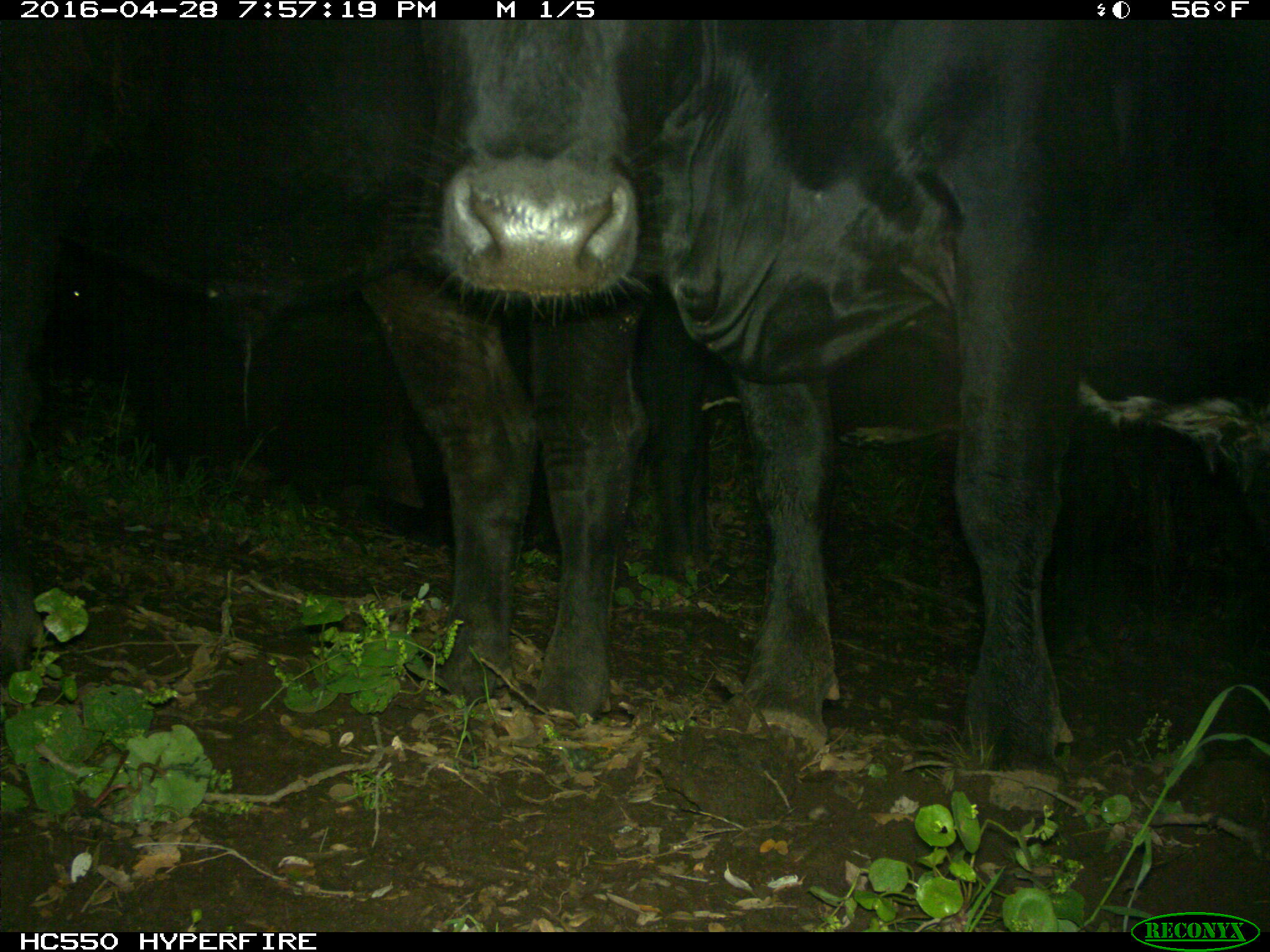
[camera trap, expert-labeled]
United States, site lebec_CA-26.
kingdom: Animalia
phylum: Chordata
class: Mammalia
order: Artiodactyla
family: Bovidae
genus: Bos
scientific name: Bos taurus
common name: domestic cow